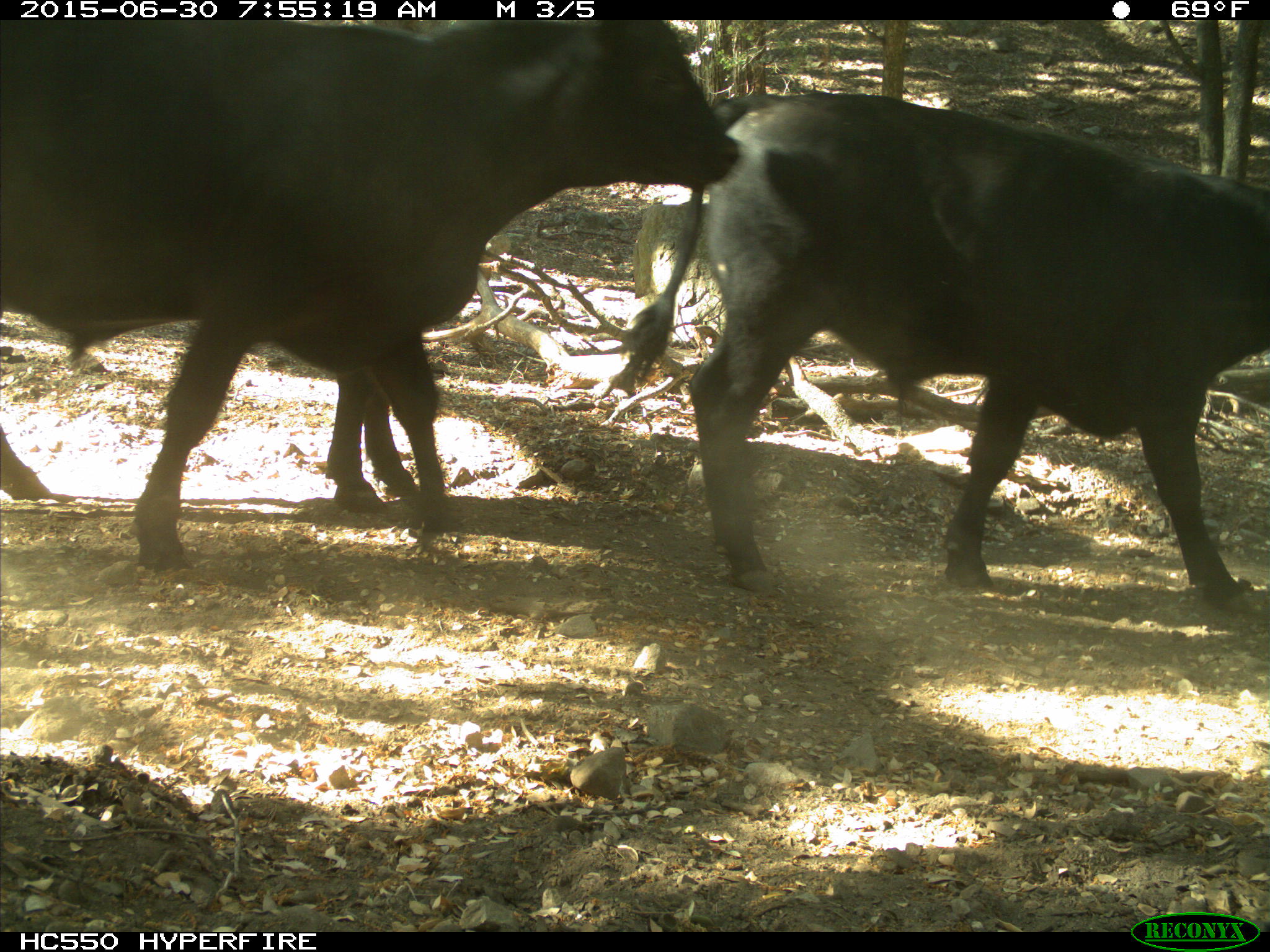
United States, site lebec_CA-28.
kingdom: Animalia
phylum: Chordata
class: Mammalia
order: Artiodactyla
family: Bovidae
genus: Bos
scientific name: Bos taurus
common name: domestic cow